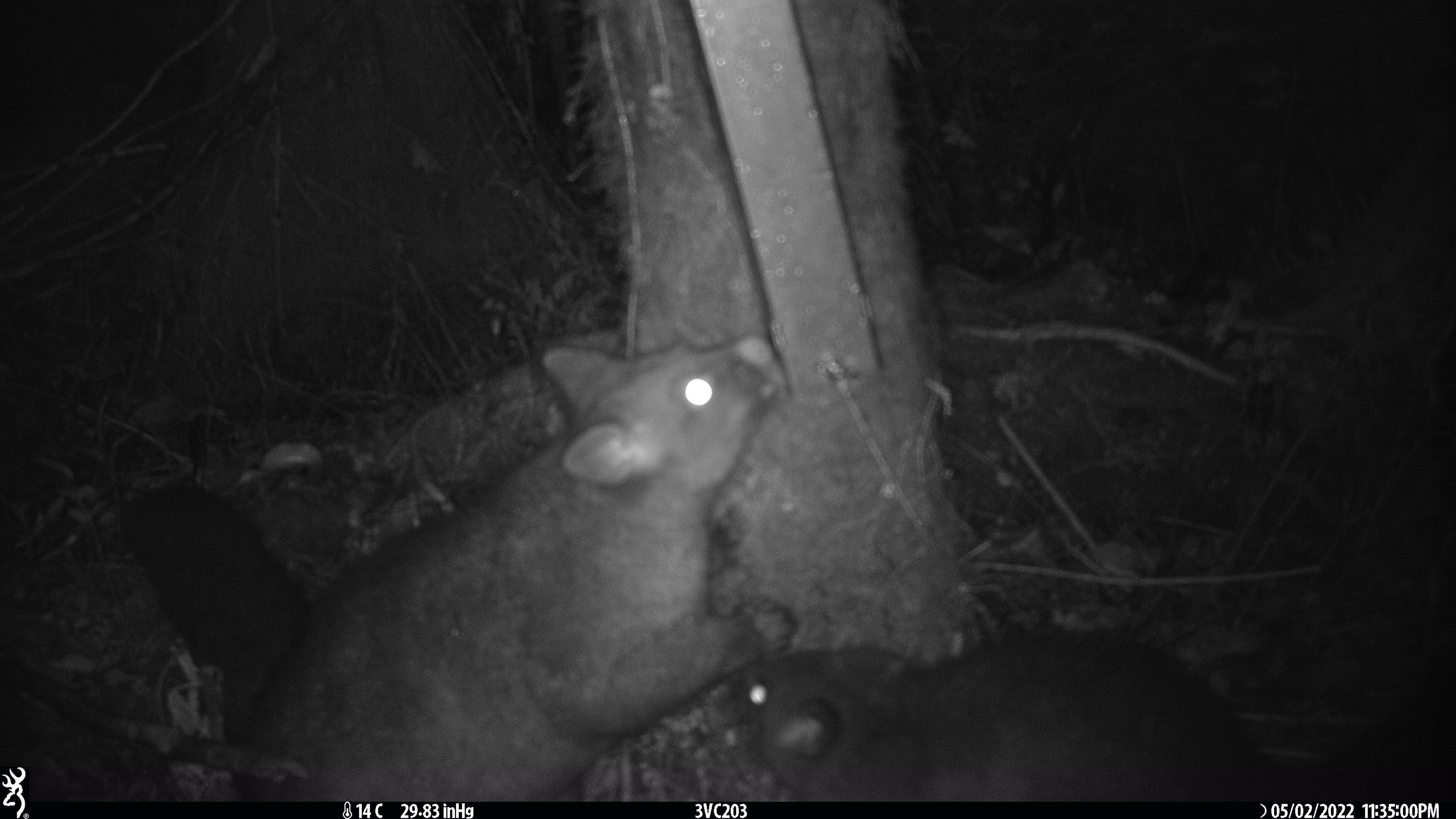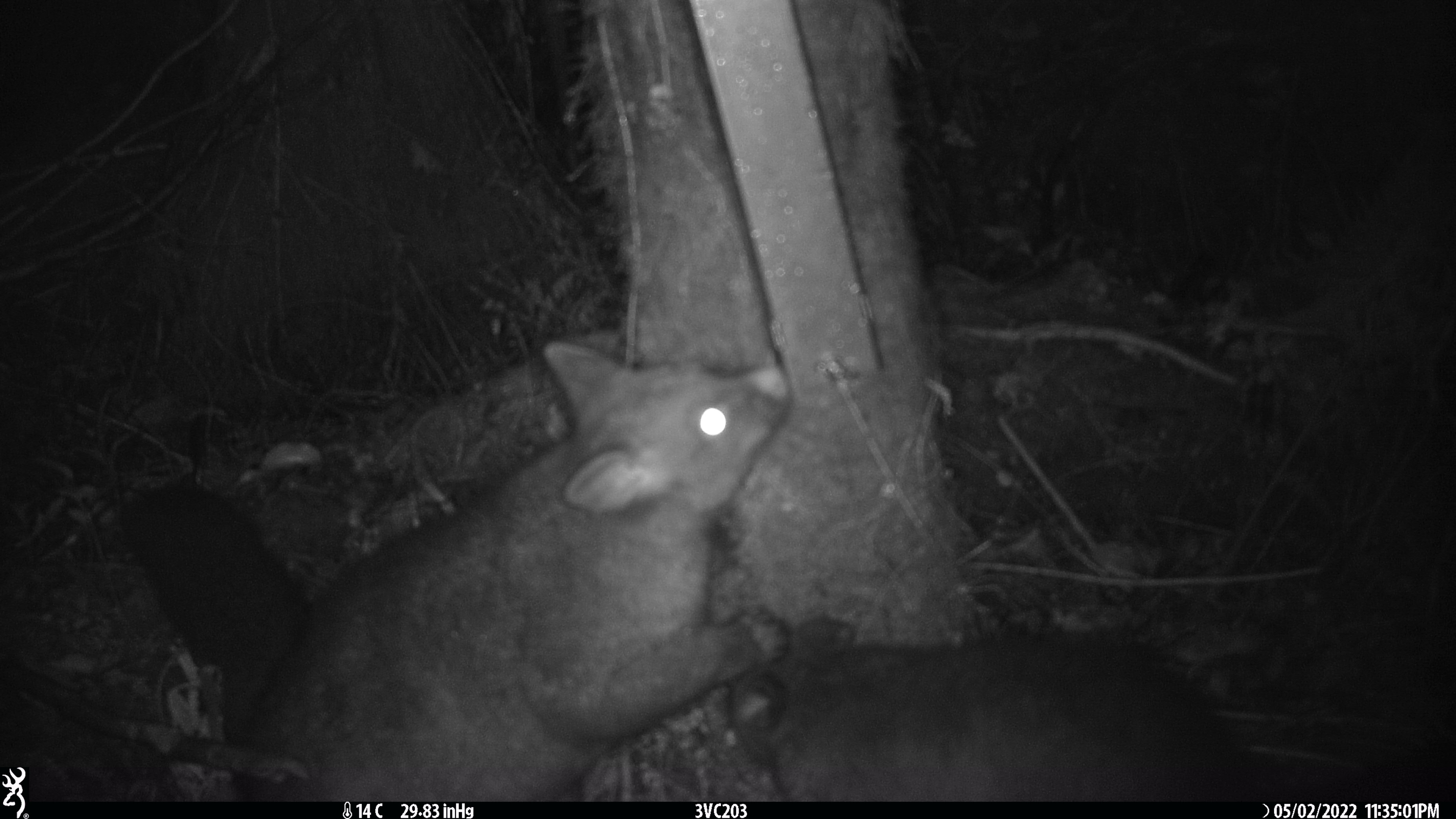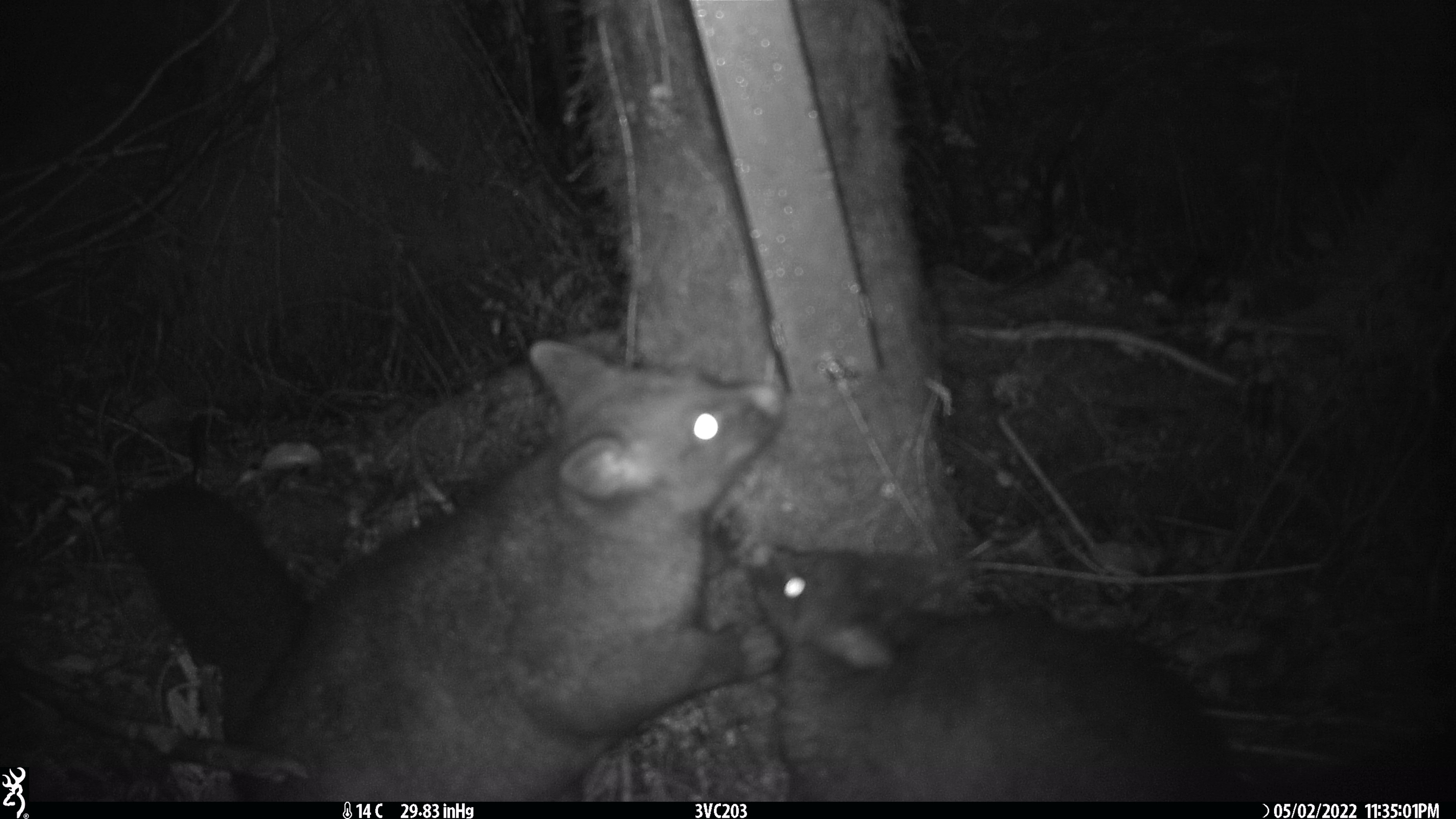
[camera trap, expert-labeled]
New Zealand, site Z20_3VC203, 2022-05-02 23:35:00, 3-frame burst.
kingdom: Animalia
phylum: Chordata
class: Mammalia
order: Diprotodontia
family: Phalangeridae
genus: Trichosurus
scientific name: Trichosurus vulpecula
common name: common brushtail possum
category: possum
Possum (common brushtail possum) (Trichosurus vulpecula).